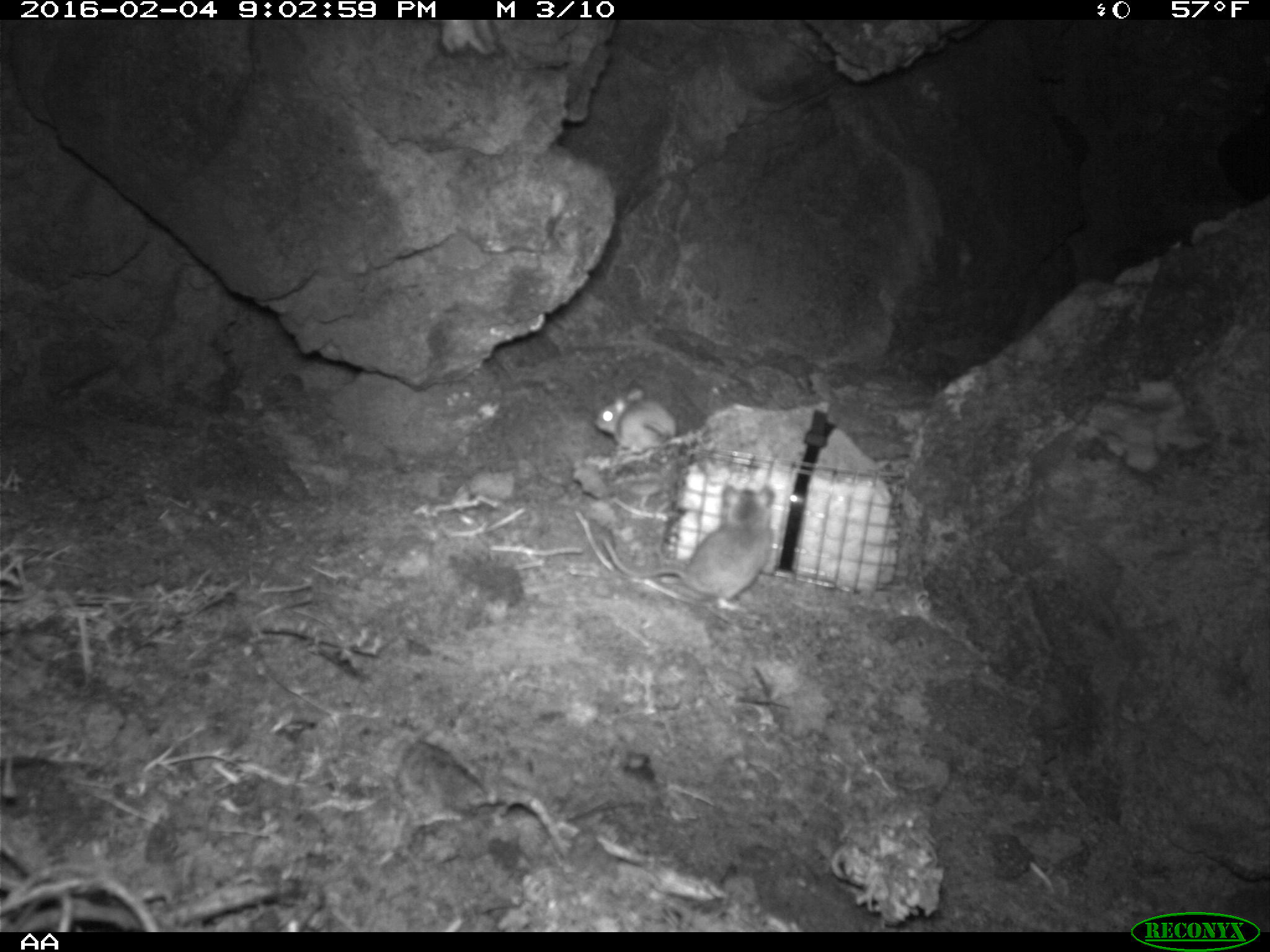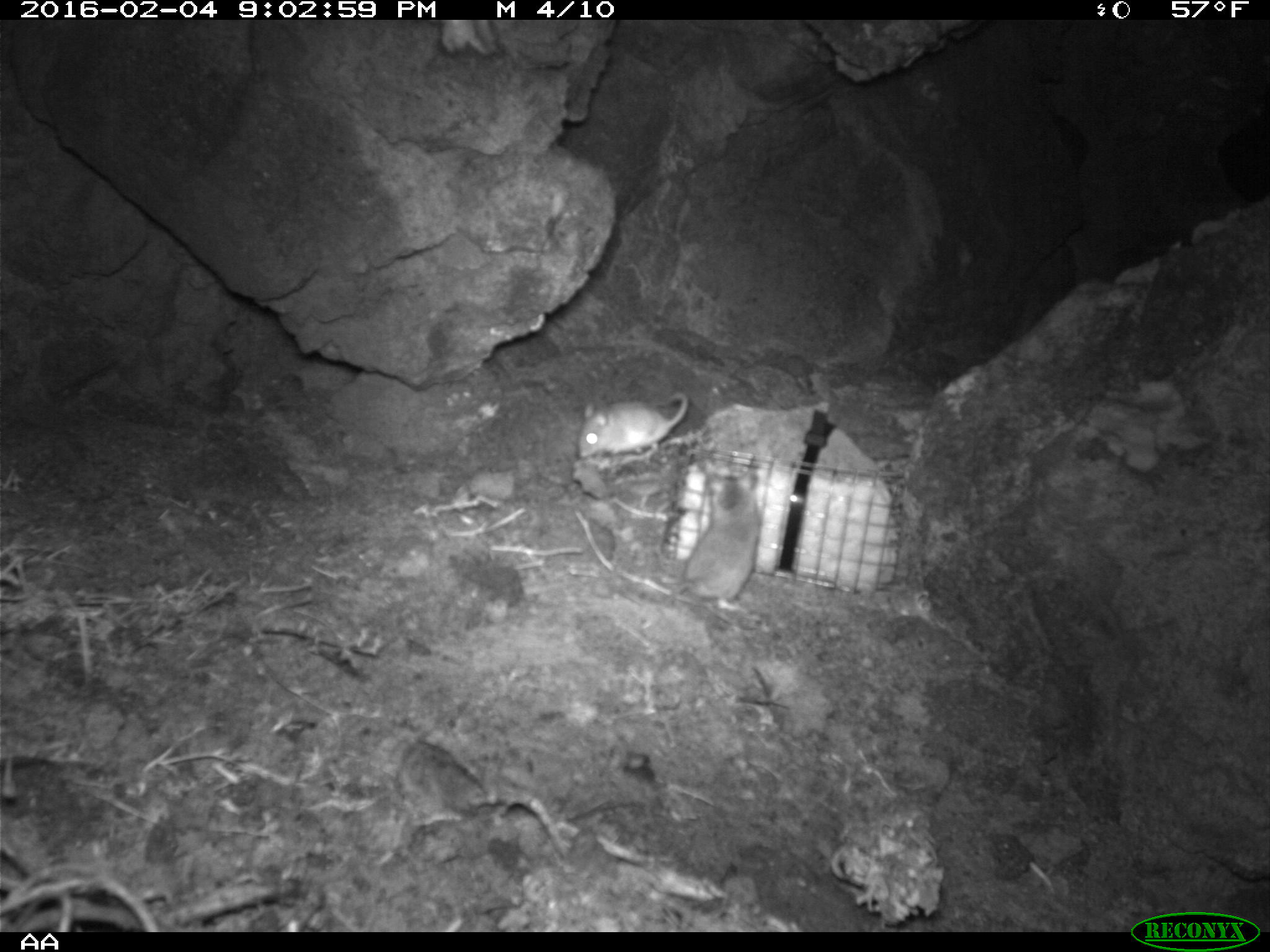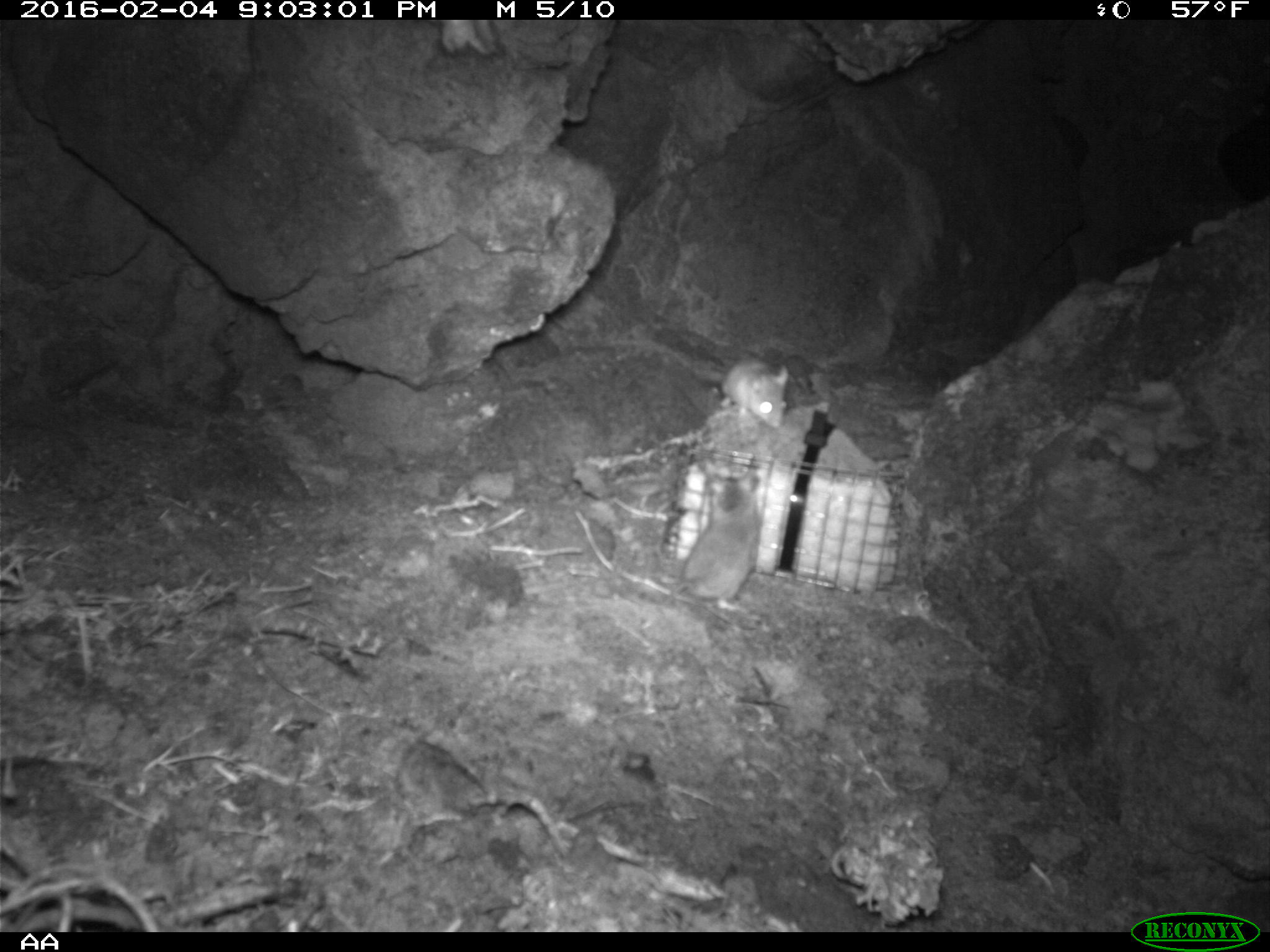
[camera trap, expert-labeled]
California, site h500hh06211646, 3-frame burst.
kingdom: Animalia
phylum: Chordata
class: Mammalia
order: Rodentia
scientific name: Rodentia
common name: rodent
Rodent (Rodentia).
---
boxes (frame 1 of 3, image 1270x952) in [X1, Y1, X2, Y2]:
rodent: [603, 487, 774, 612]; [593, 387, 677, 454]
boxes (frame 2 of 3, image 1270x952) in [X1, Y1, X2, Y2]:
rodent: [663, 465, 762, 619]; [577, 390, 689, 461]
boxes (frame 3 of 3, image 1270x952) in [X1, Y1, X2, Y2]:
rodent: [631, 465, 762, 611]; [675, 353, 789, 427]